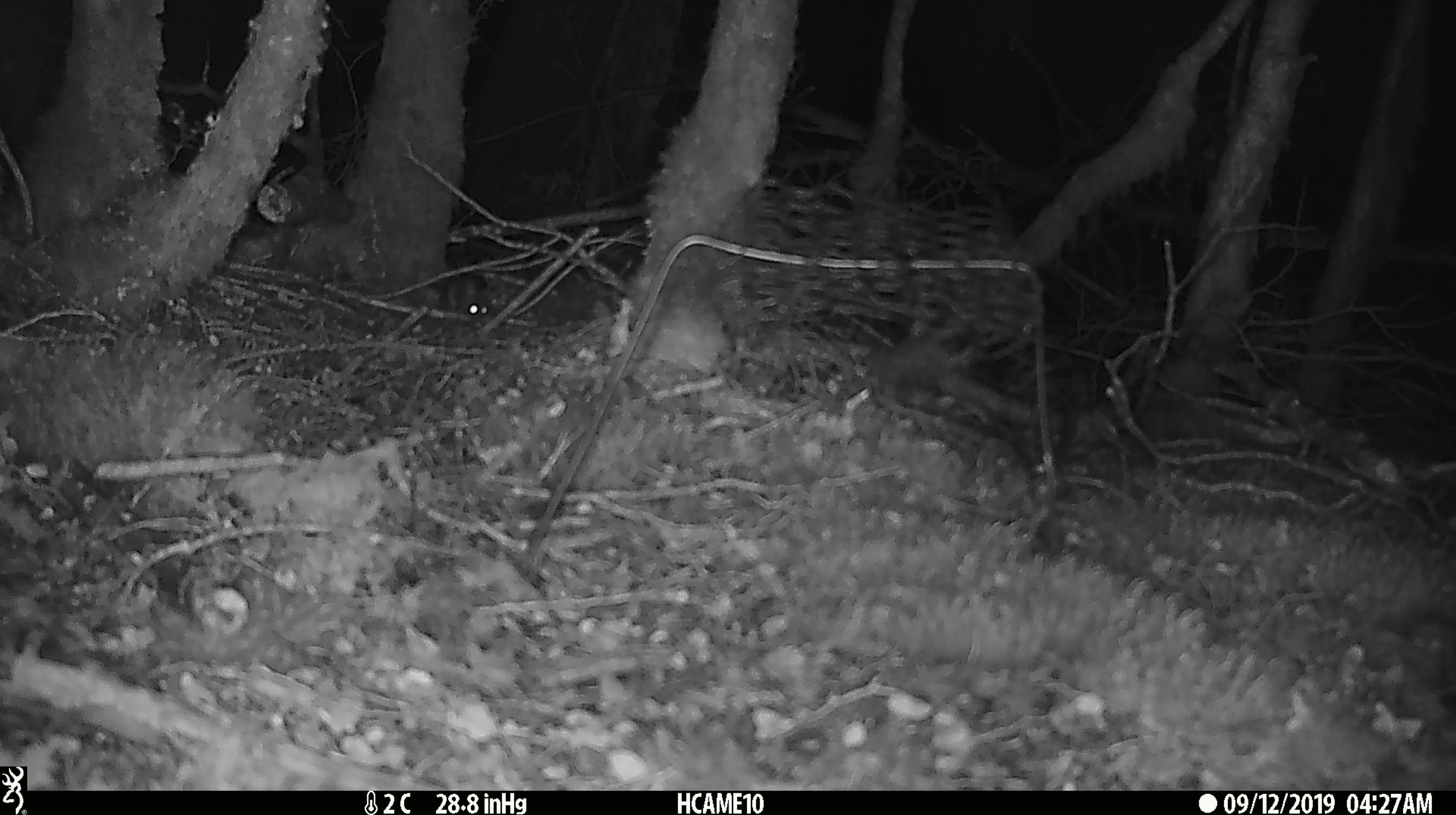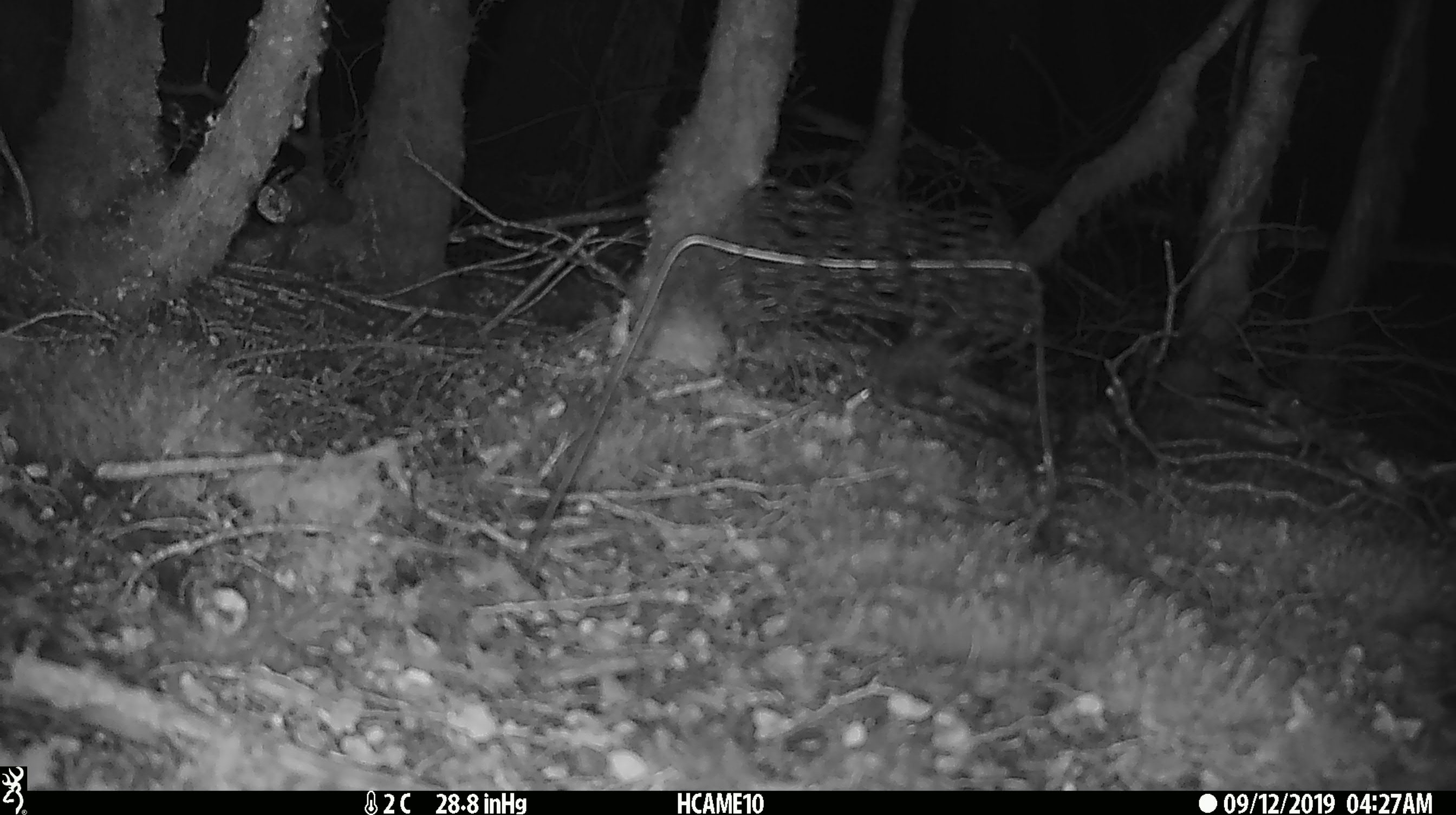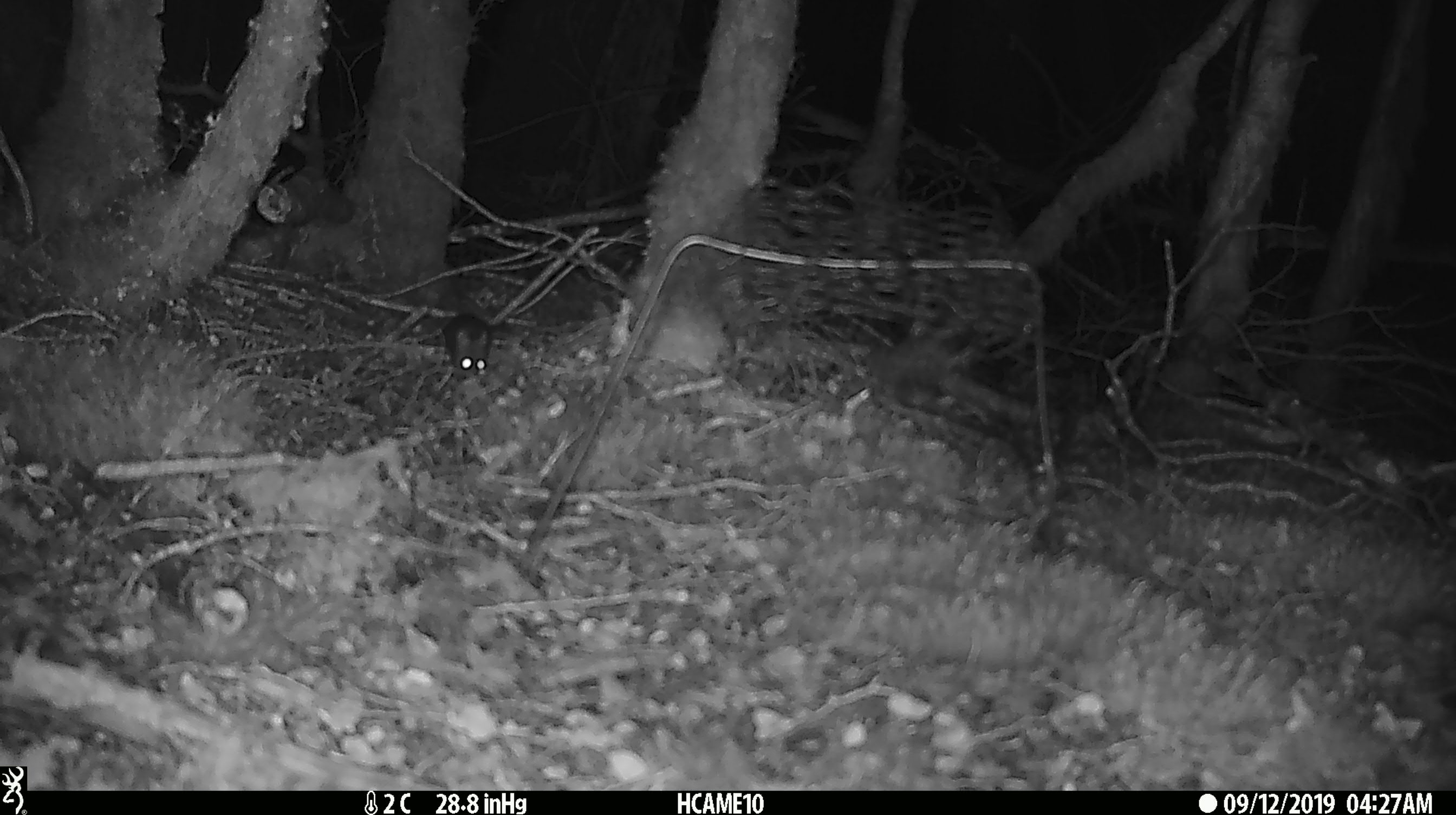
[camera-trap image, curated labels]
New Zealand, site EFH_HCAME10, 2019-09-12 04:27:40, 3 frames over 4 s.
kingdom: Animalia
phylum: Chordata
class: Mammalia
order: Rodentia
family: Muridae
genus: Mus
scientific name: Mus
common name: mouse